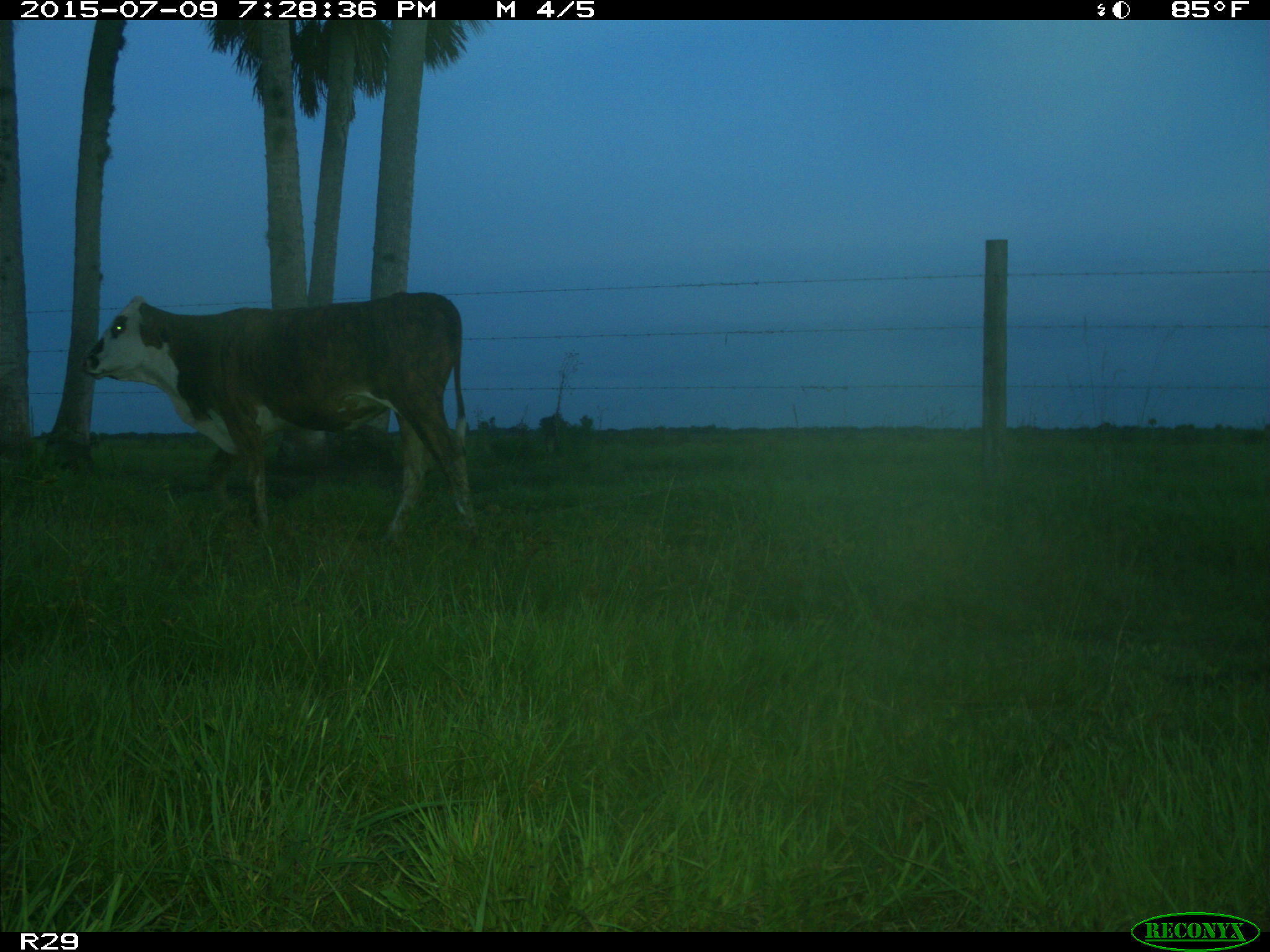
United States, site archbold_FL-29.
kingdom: Animalia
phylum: Chordata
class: Mammalia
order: Artiodactyla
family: Bovidae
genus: Bos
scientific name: Bos taurus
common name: domestic cow